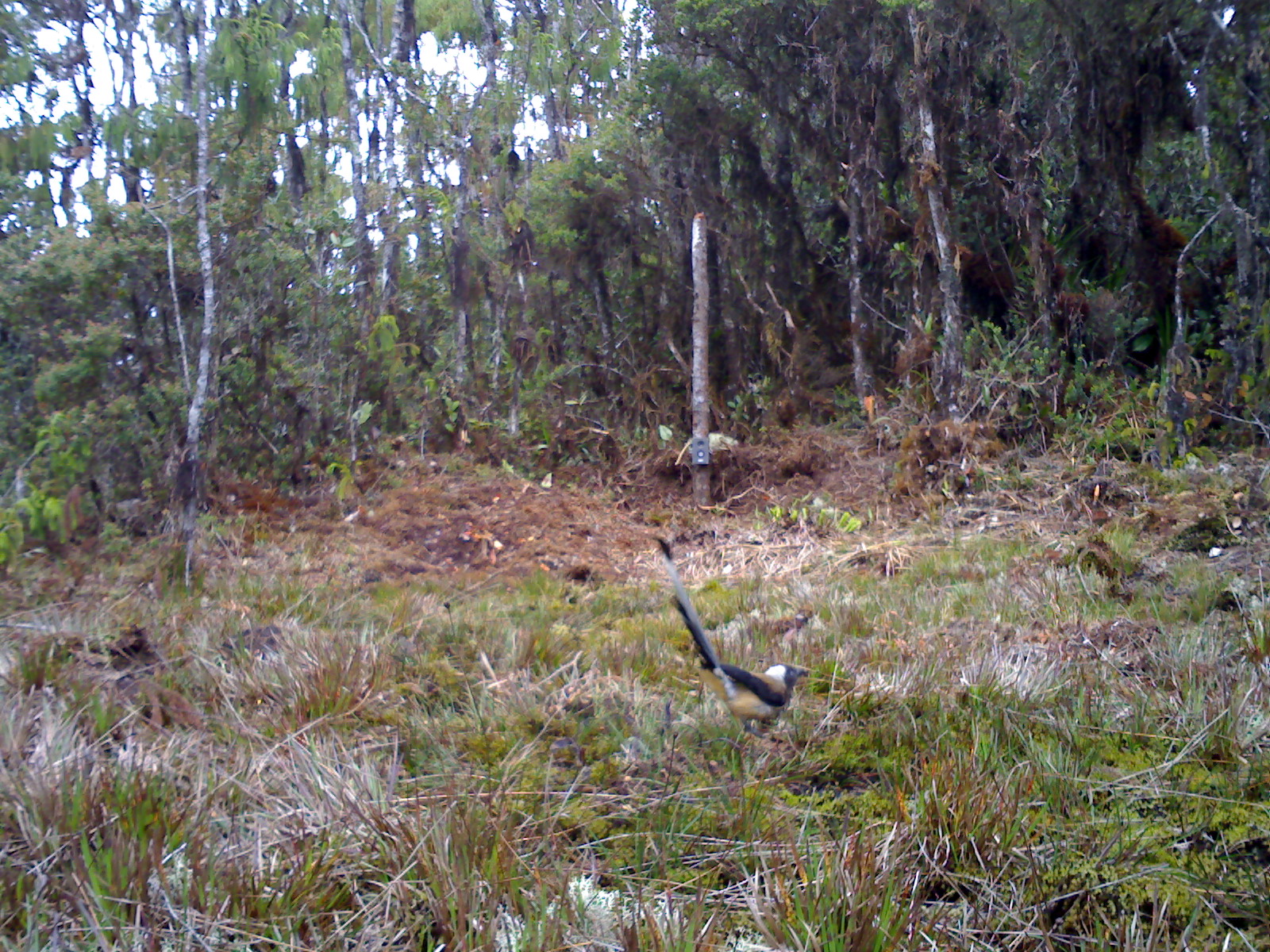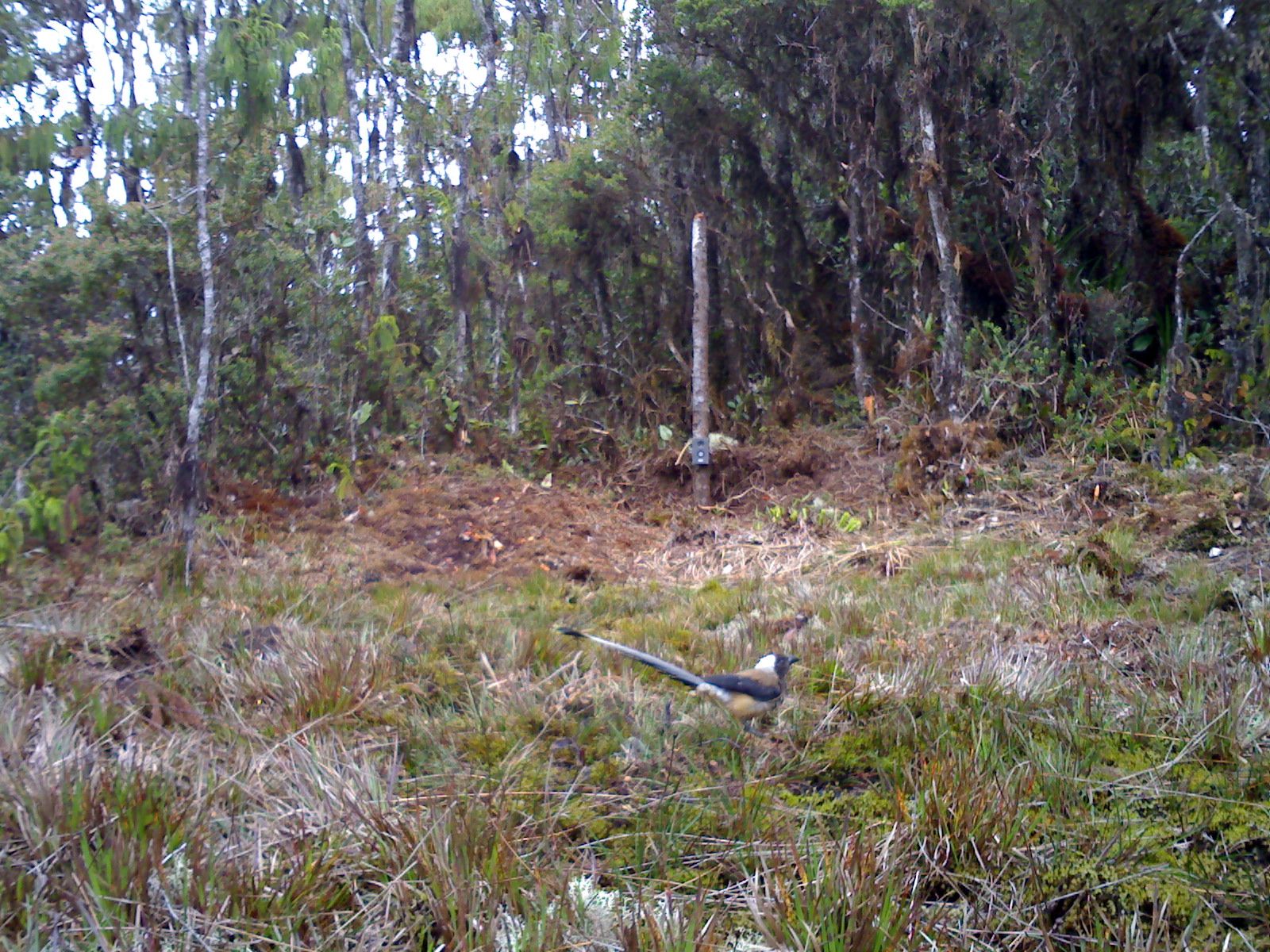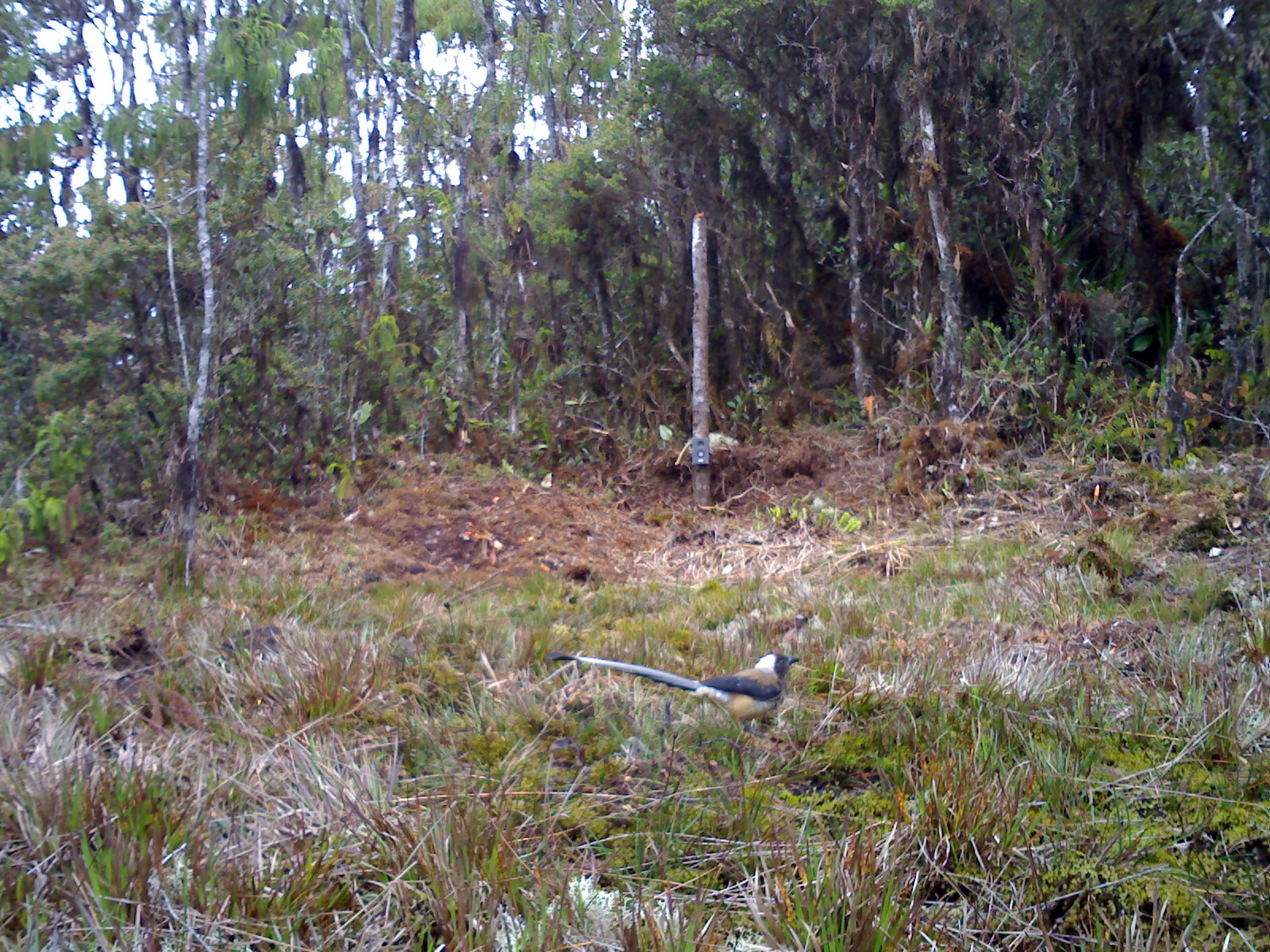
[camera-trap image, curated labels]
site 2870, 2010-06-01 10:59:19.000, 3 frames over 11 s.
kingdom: Animalia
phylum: Chordata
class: Aves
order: Passeriformes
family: Corvidae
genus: Dendrocitta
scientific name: Dendrocitta occipitalis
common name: sumatran treepie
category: dendrocitta occipitalas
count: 1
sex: male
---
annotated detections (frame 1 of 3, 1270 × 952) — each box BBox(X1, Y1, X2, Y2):
dendrocitta occipitalas: BBox(652, 536, 810, 740)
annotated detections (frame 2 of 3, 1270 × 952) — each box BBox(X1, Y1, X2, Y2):
dendrocitta occipitalas: BBox(555, 624, 801, 740)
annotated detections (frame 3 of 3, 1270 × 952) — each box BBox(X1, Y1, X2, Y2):
dendrocitta occipitalas: BBox(546, 649, 801, 743)